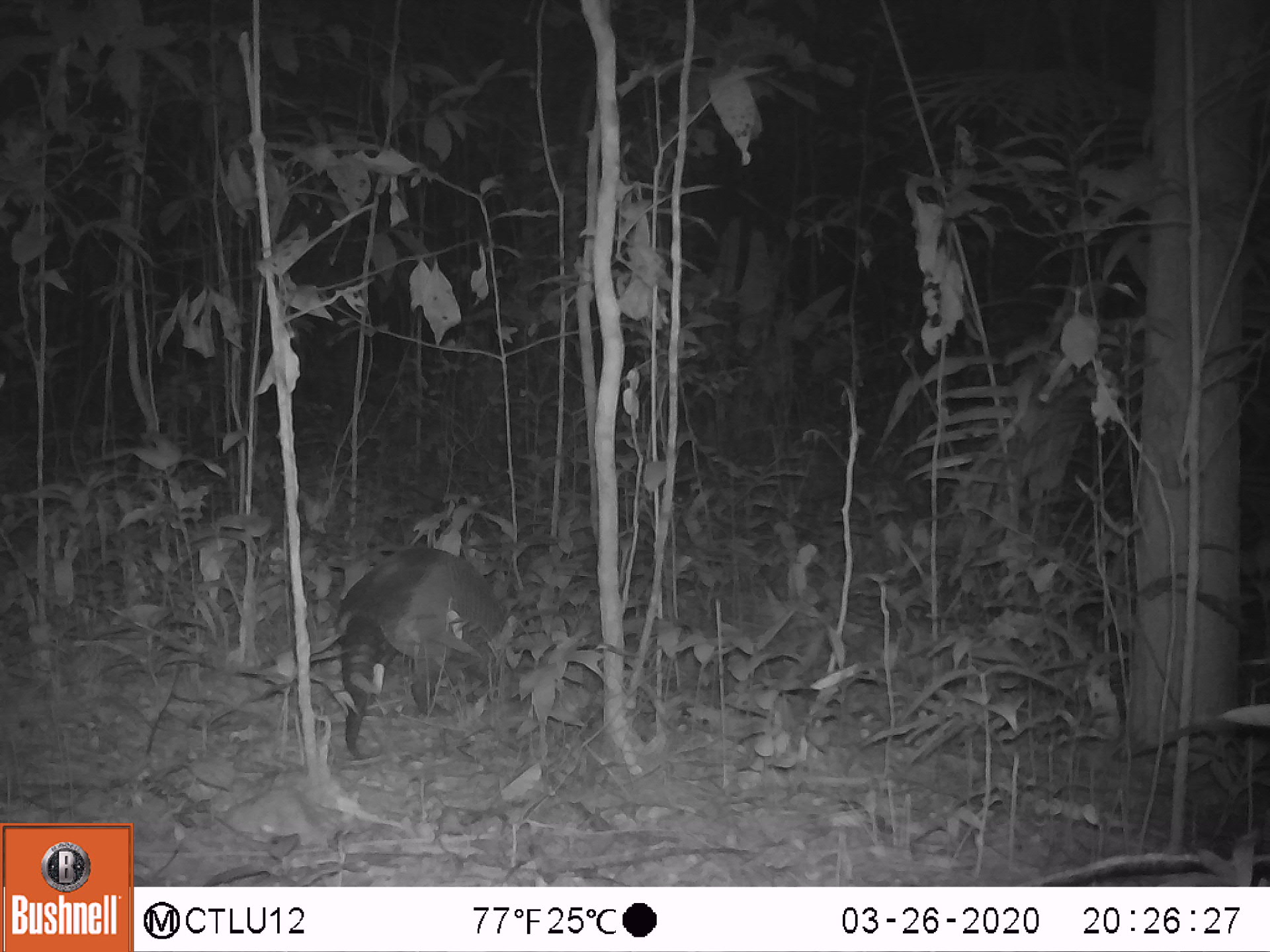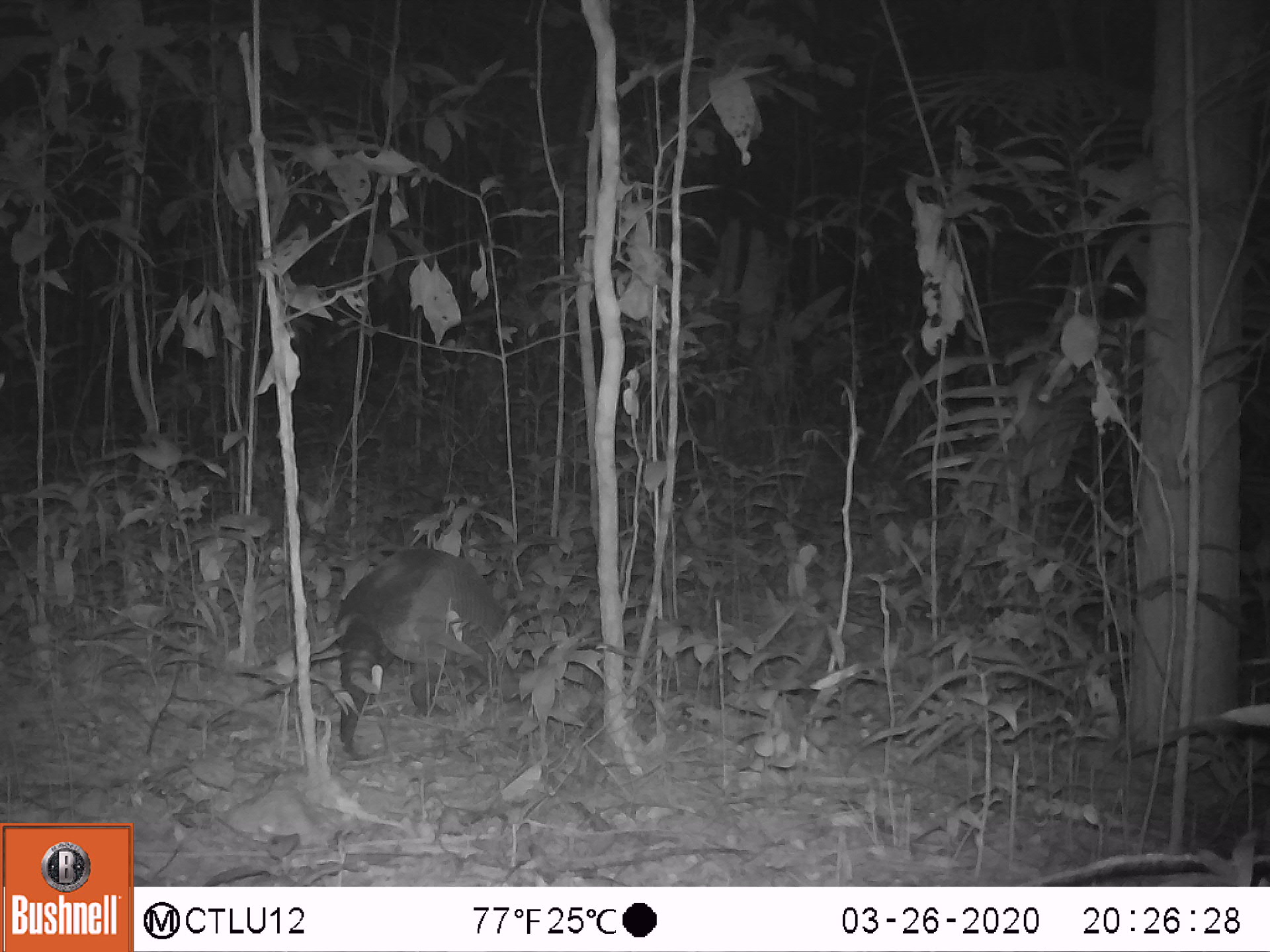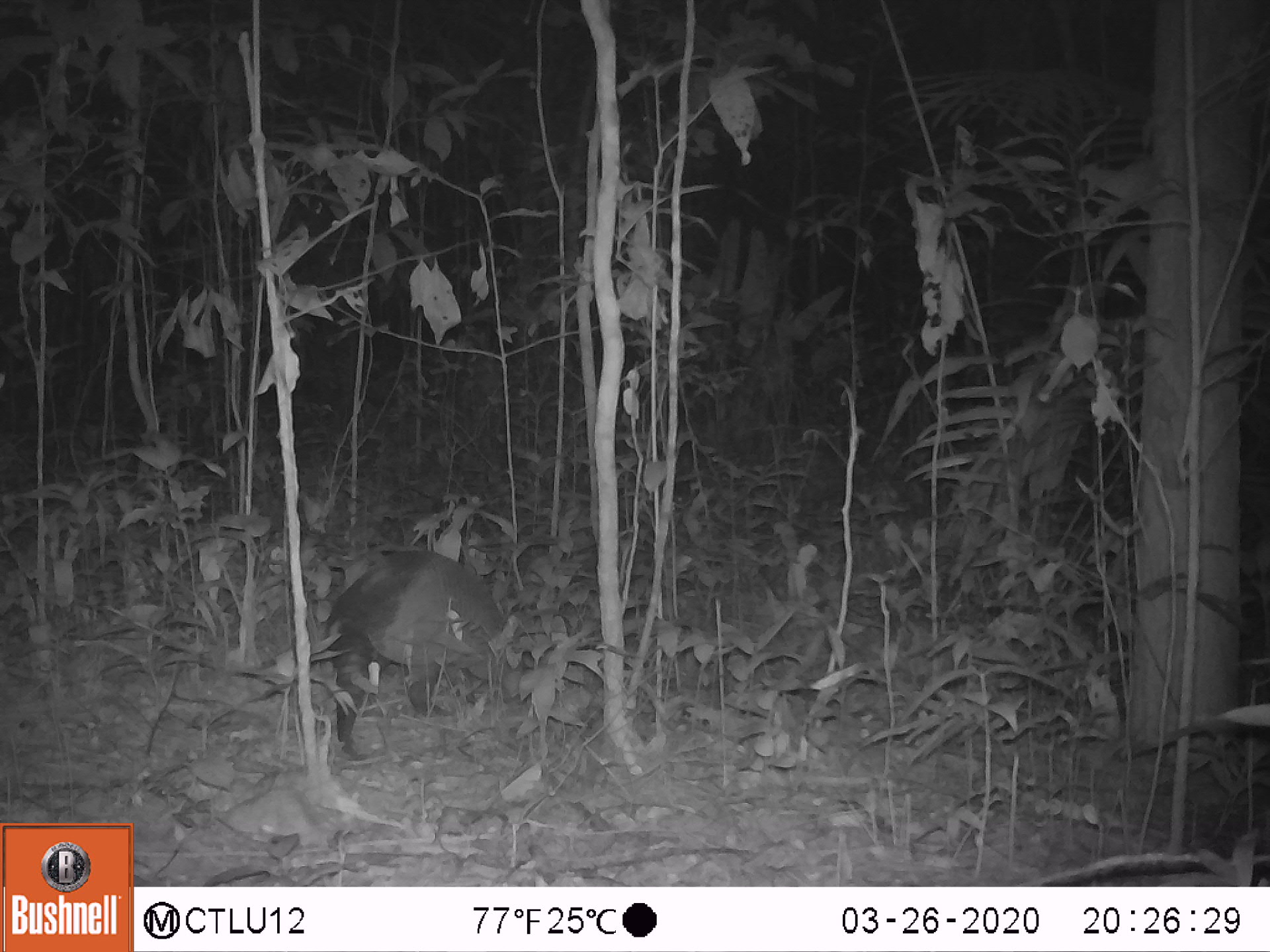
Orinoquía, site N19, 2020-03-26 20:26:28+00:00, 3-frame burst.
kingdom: Animalia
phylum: Chordata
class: Mammalia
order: Cingulata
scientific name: Cingulata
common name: armadillo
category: unknown armadillo